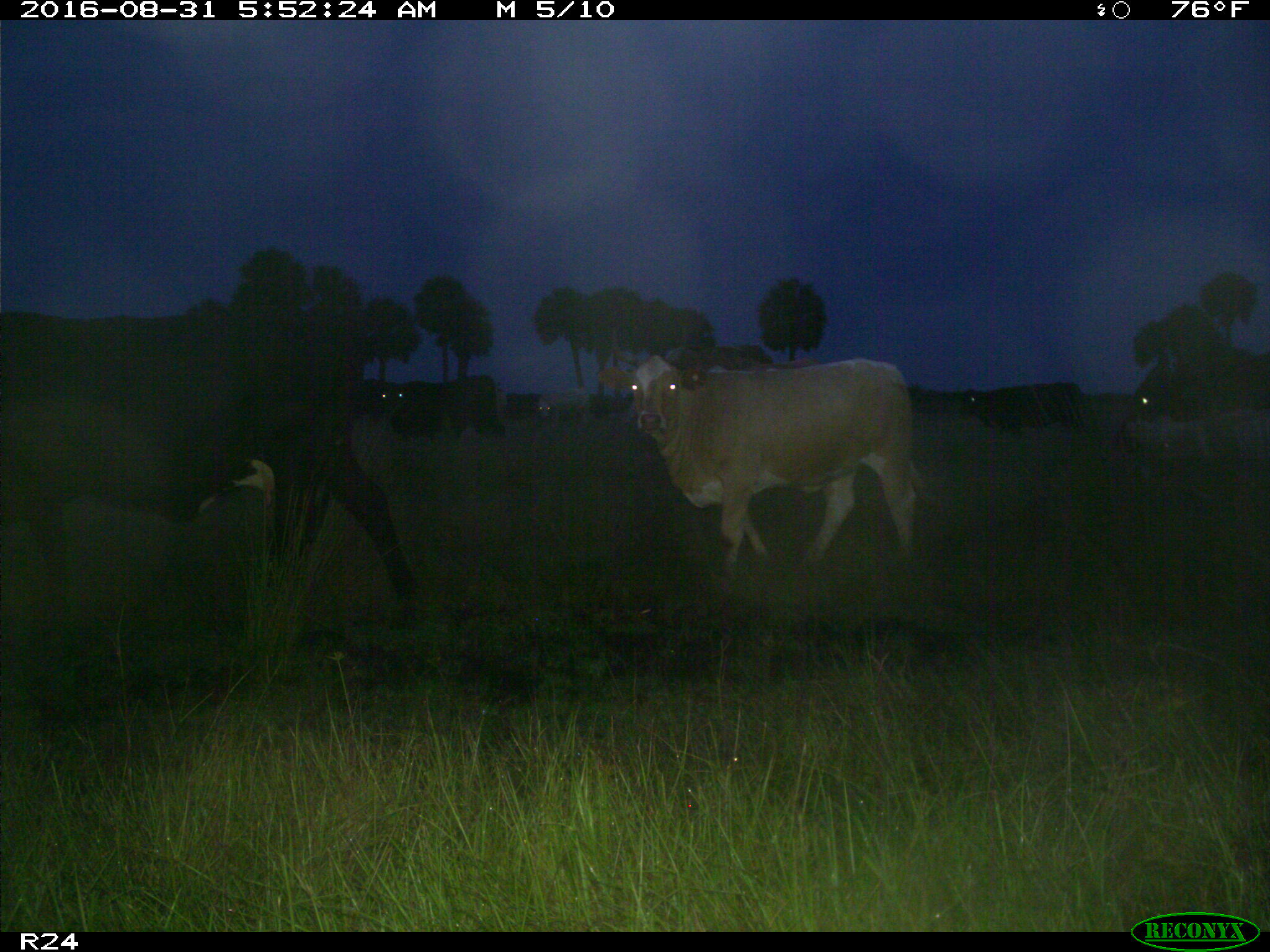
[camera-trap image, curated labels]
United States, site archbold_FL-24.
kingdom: Animalia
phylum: Chordata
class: Mammalia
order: Artiodactyla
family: Bovidae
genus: Bos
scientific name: Bos taurus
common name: domestic cow